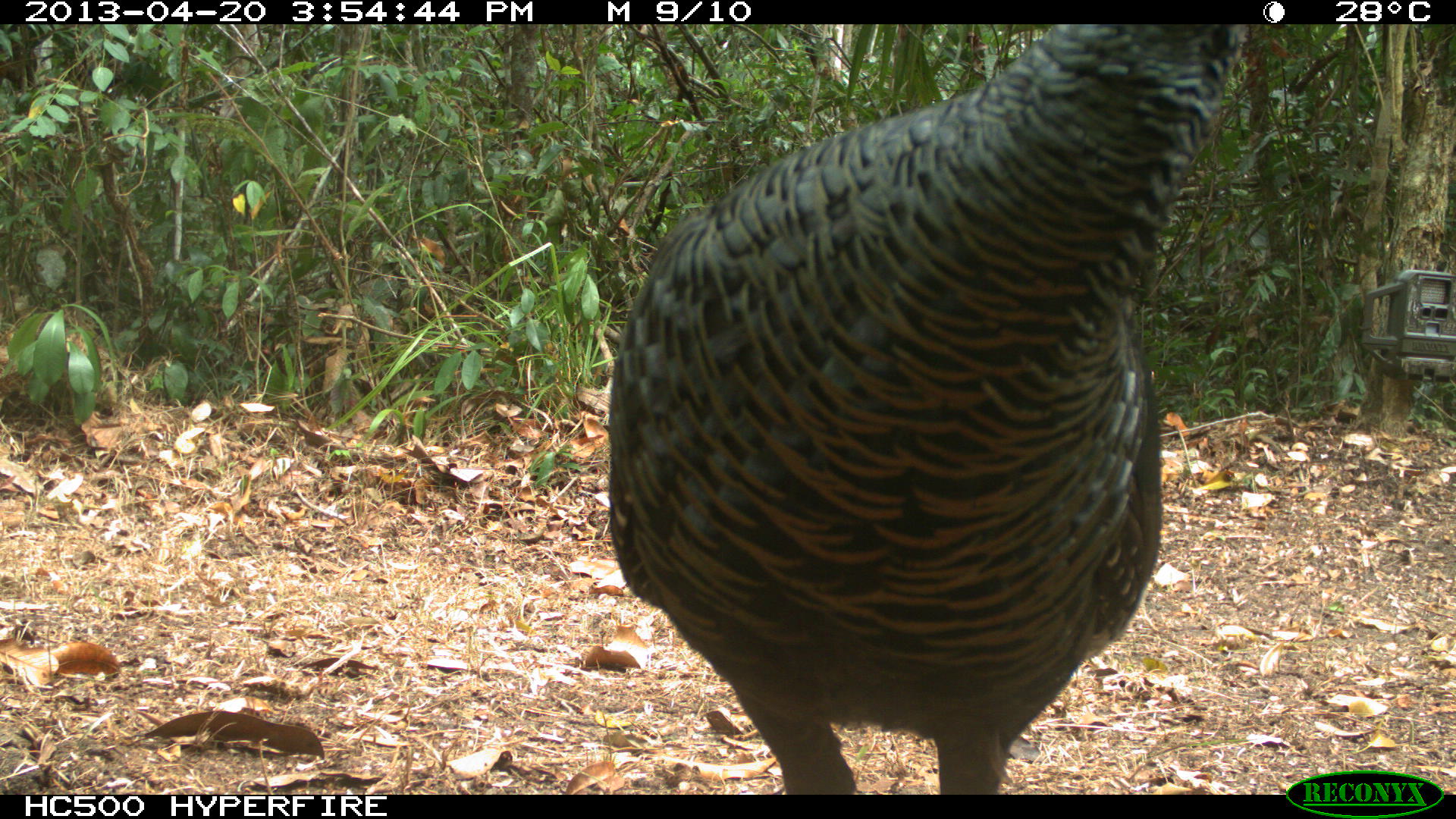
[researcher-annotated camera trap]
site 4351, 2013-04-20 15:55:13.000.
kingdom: Animalia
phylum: Chordata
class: Aves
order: Galliformes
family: Phasianidae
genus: Meleagris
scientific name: Meleagris ocellata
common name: ocellated turkey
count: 3